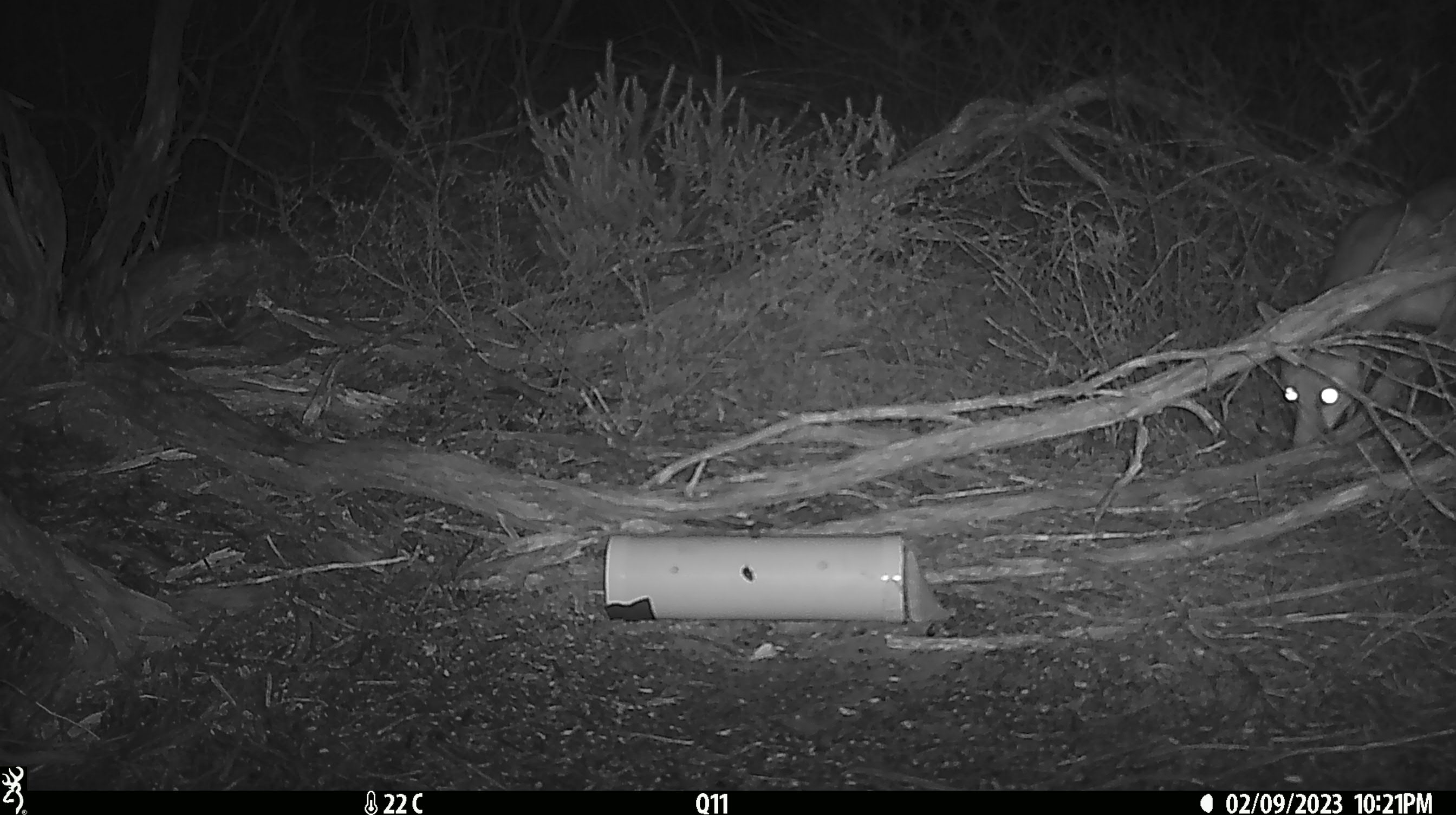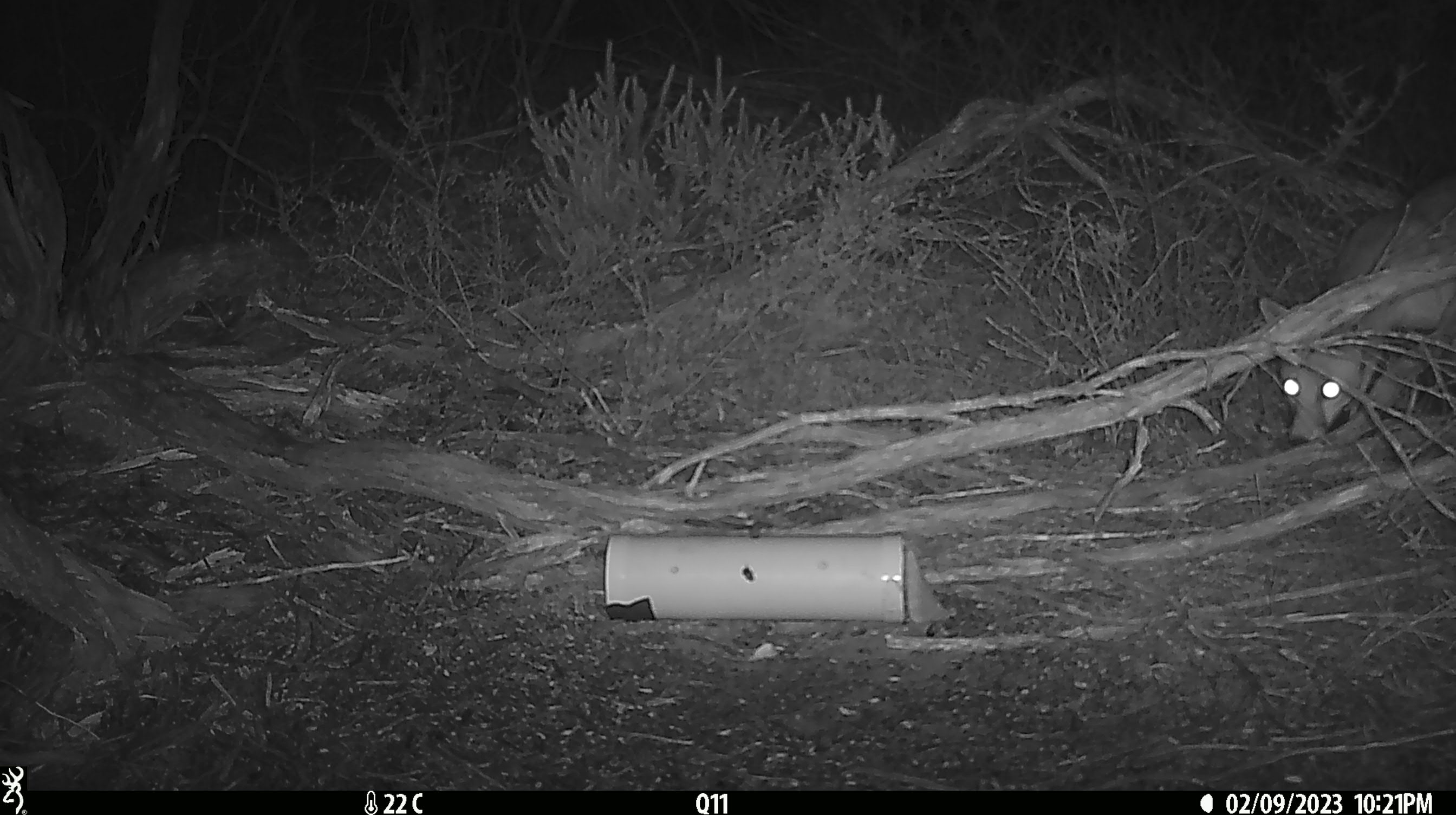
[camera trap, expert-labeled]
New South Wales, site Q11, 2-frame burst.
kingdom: Animalia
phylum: Chordata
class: Mammalia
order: Carnivora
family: Canidae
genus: Vulpes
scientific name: Vulpes vulpes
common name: red fox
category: fox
Fox (red fox) (Vulpes vulpes).